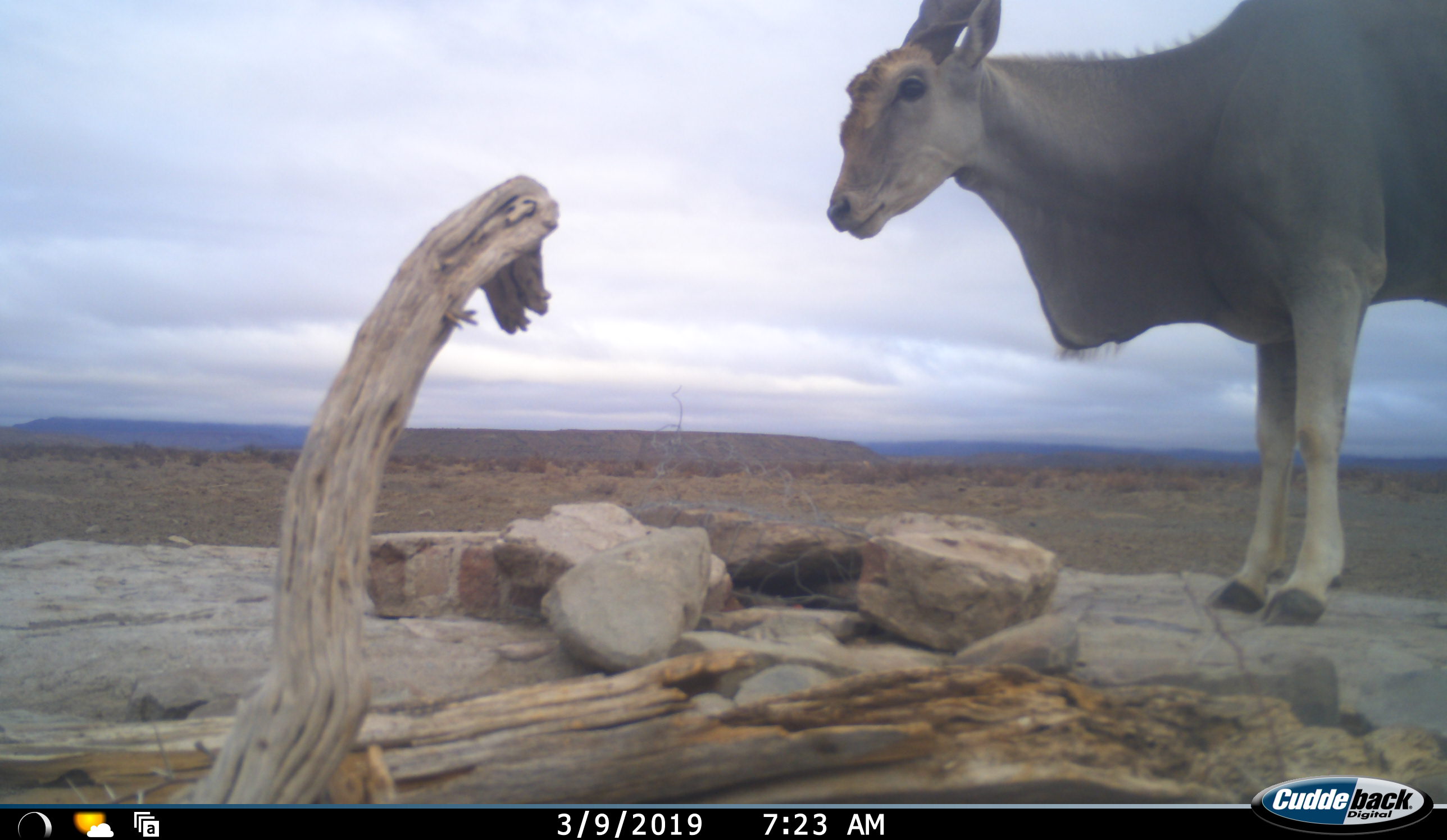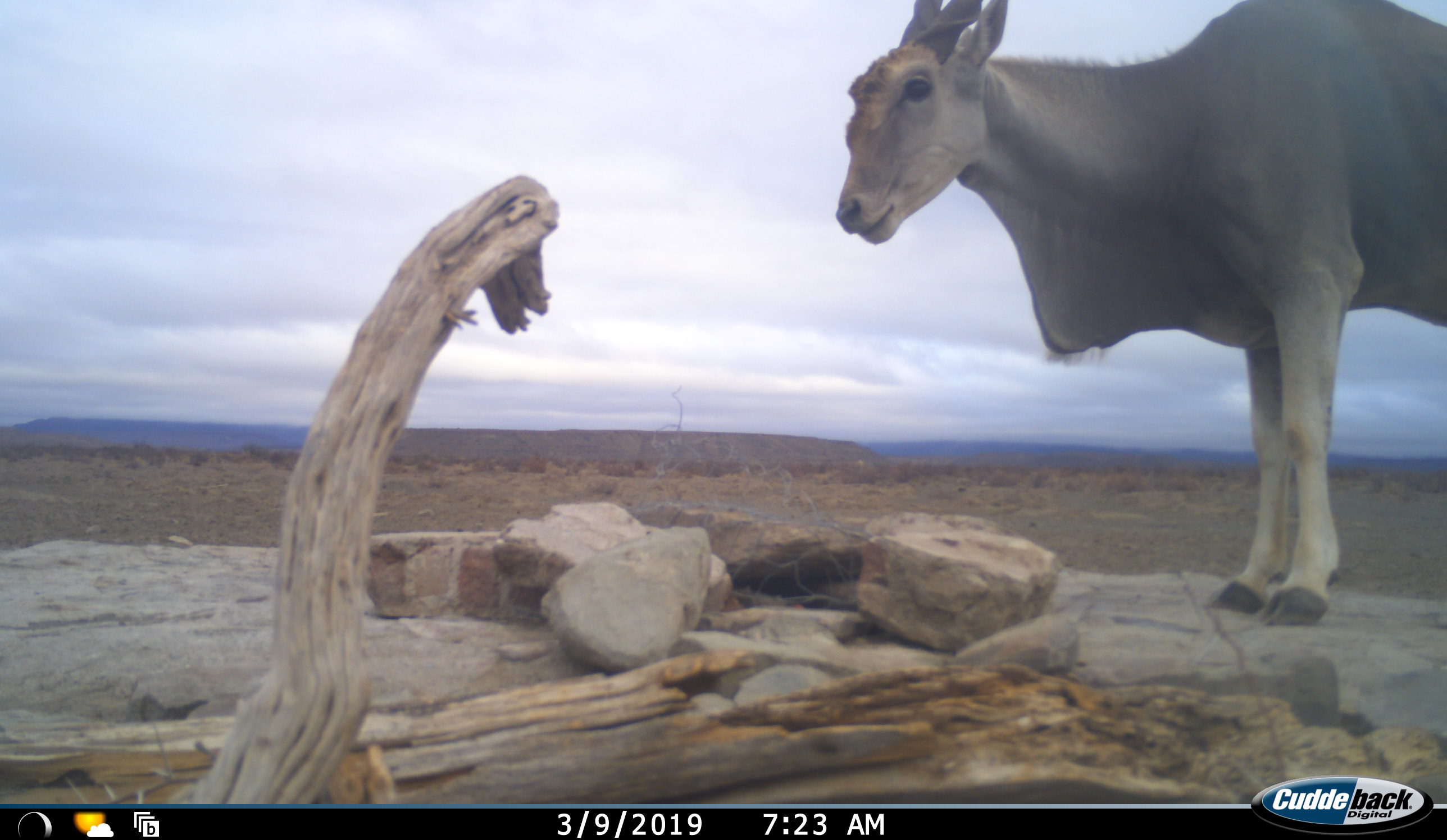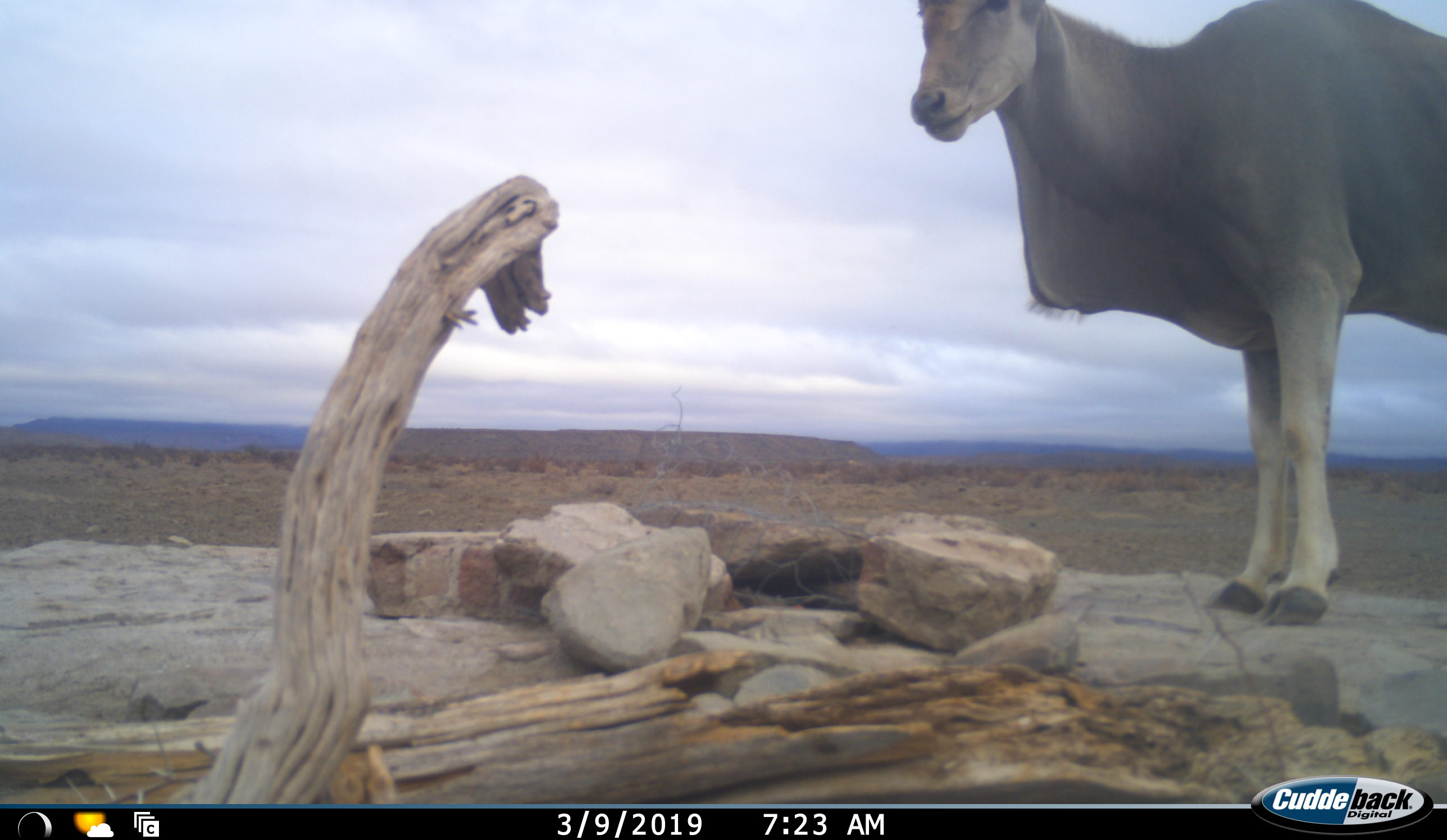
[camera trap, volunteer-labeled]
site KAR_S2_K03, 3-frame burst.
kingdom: Animalia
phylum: Chordata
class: Mammalia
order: Artiodactyla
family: Bovidae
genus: Tragelaphus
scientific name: Tragelaphus oryx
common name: eland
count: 1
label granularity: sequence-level